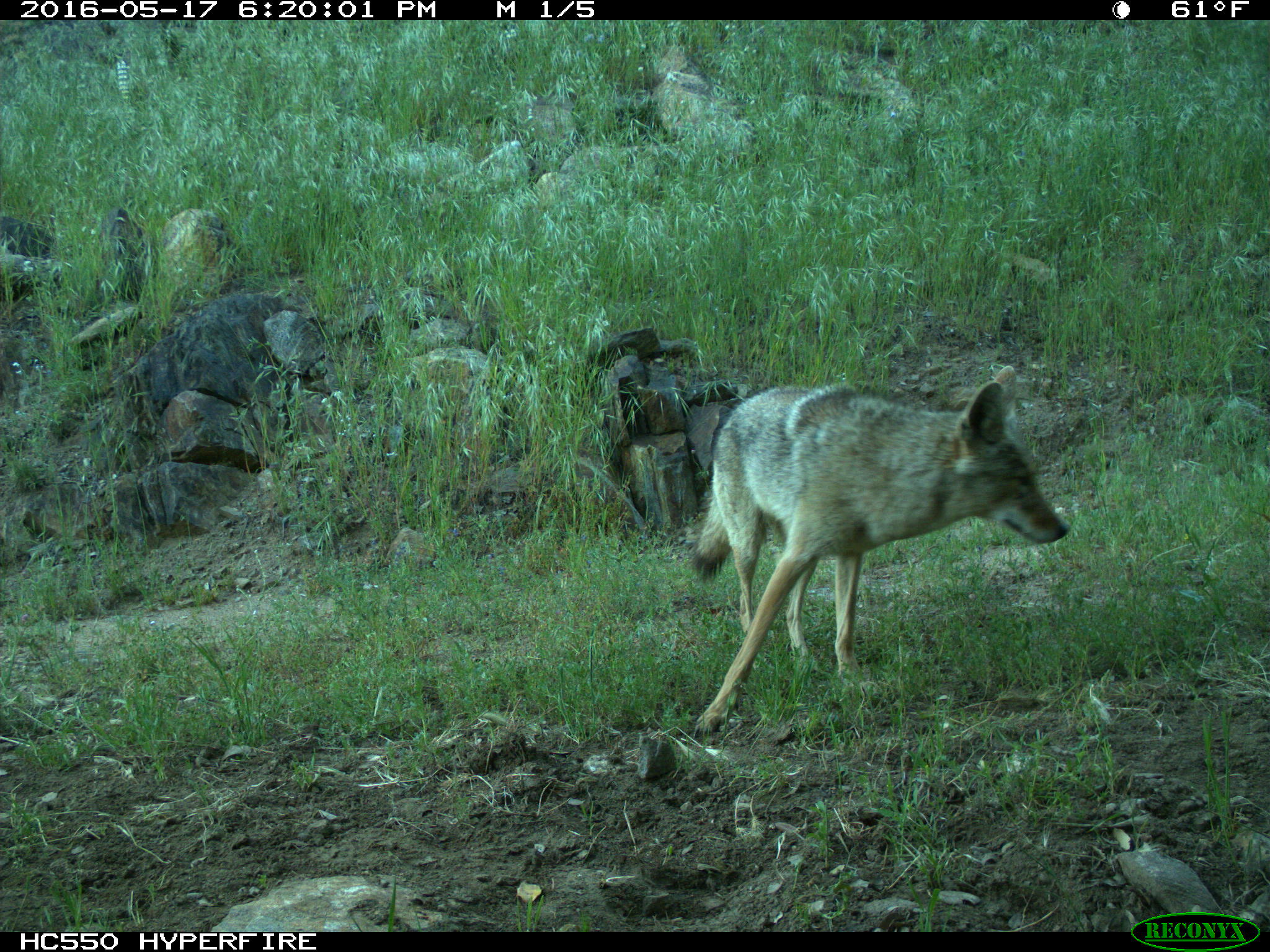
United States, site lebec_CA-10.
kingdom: Animalia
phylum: Chordata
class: Mammalia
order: Carnivora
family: Canidae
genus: Canis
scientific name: Canis latrans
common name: coyote